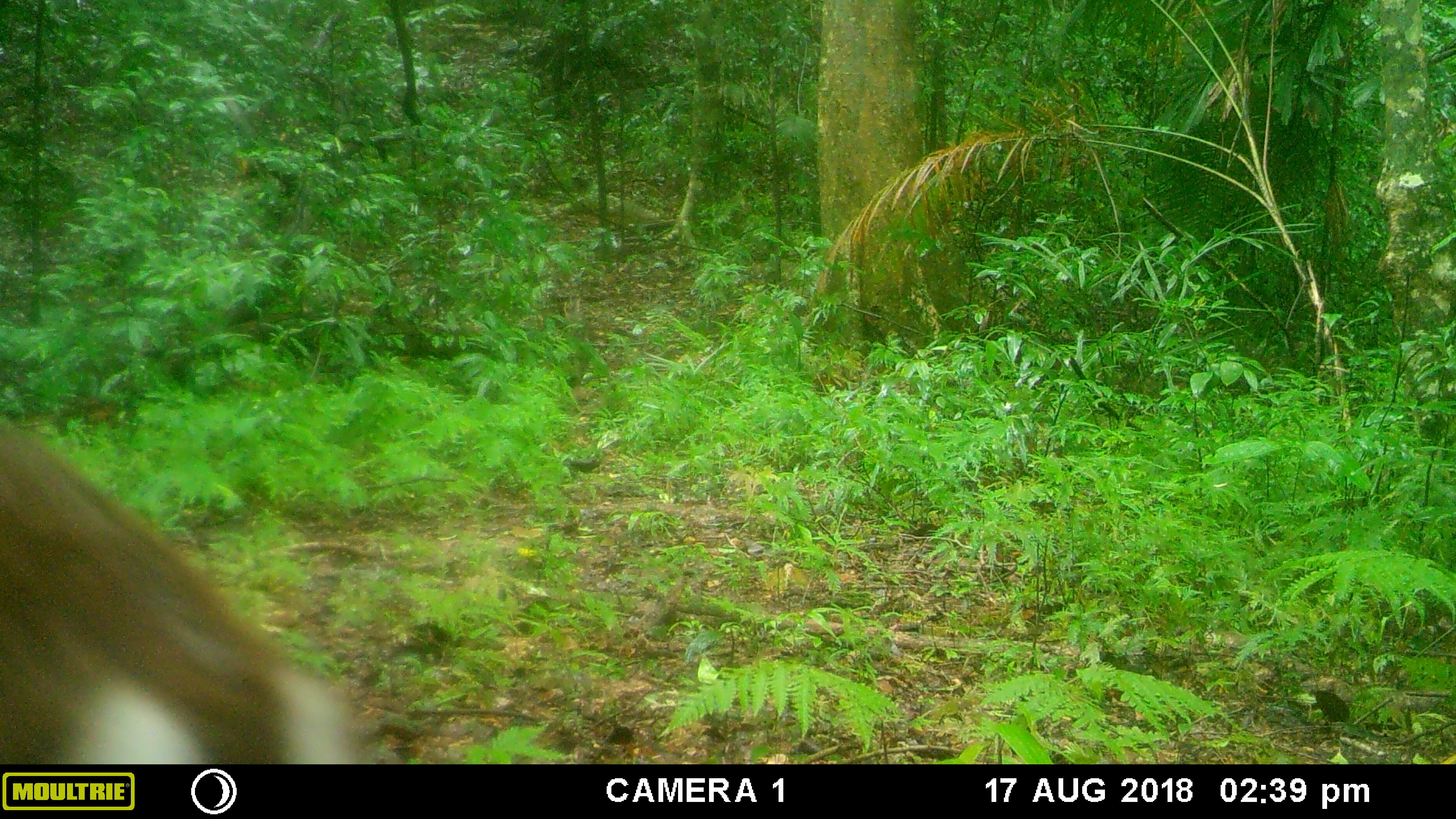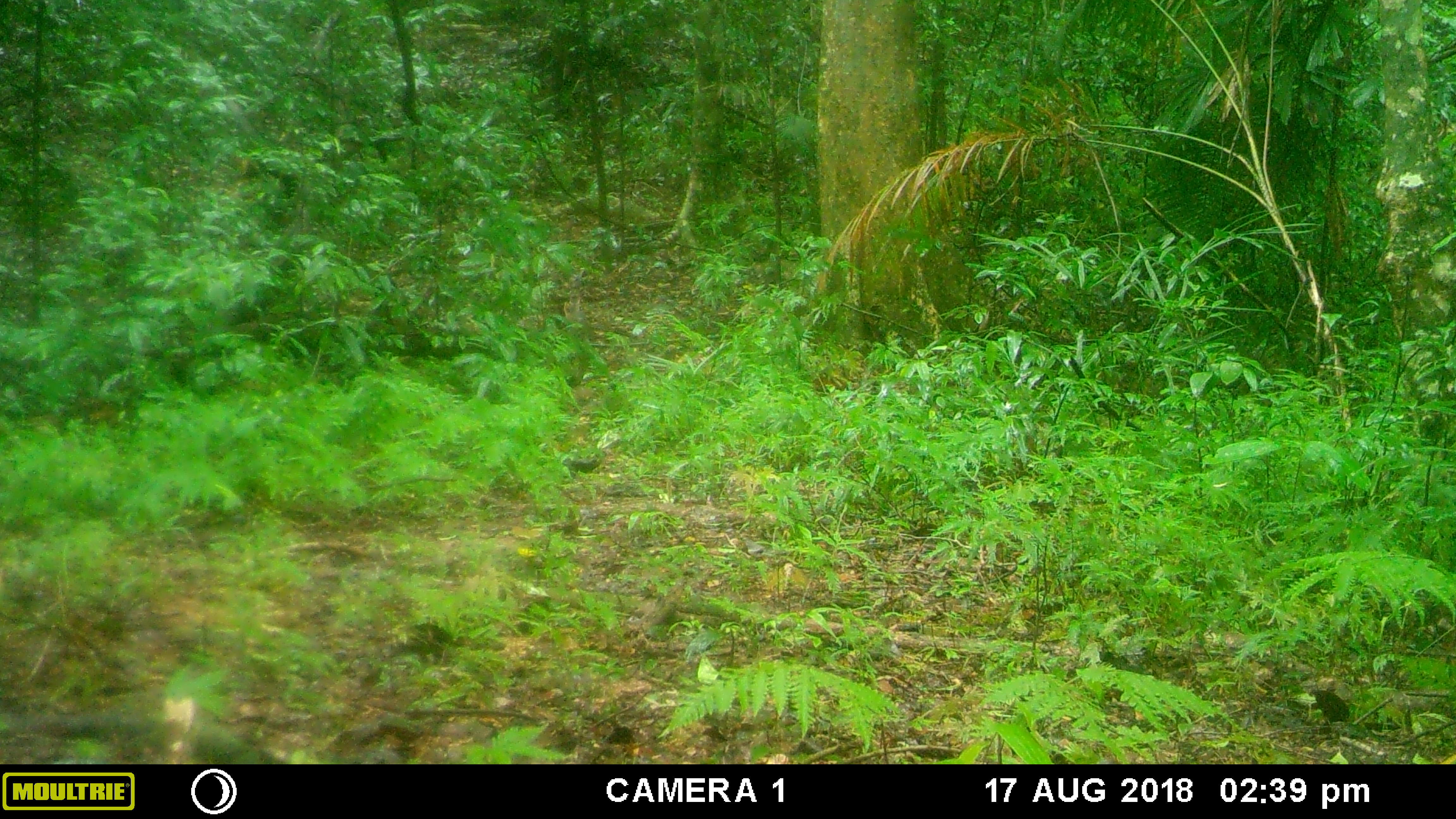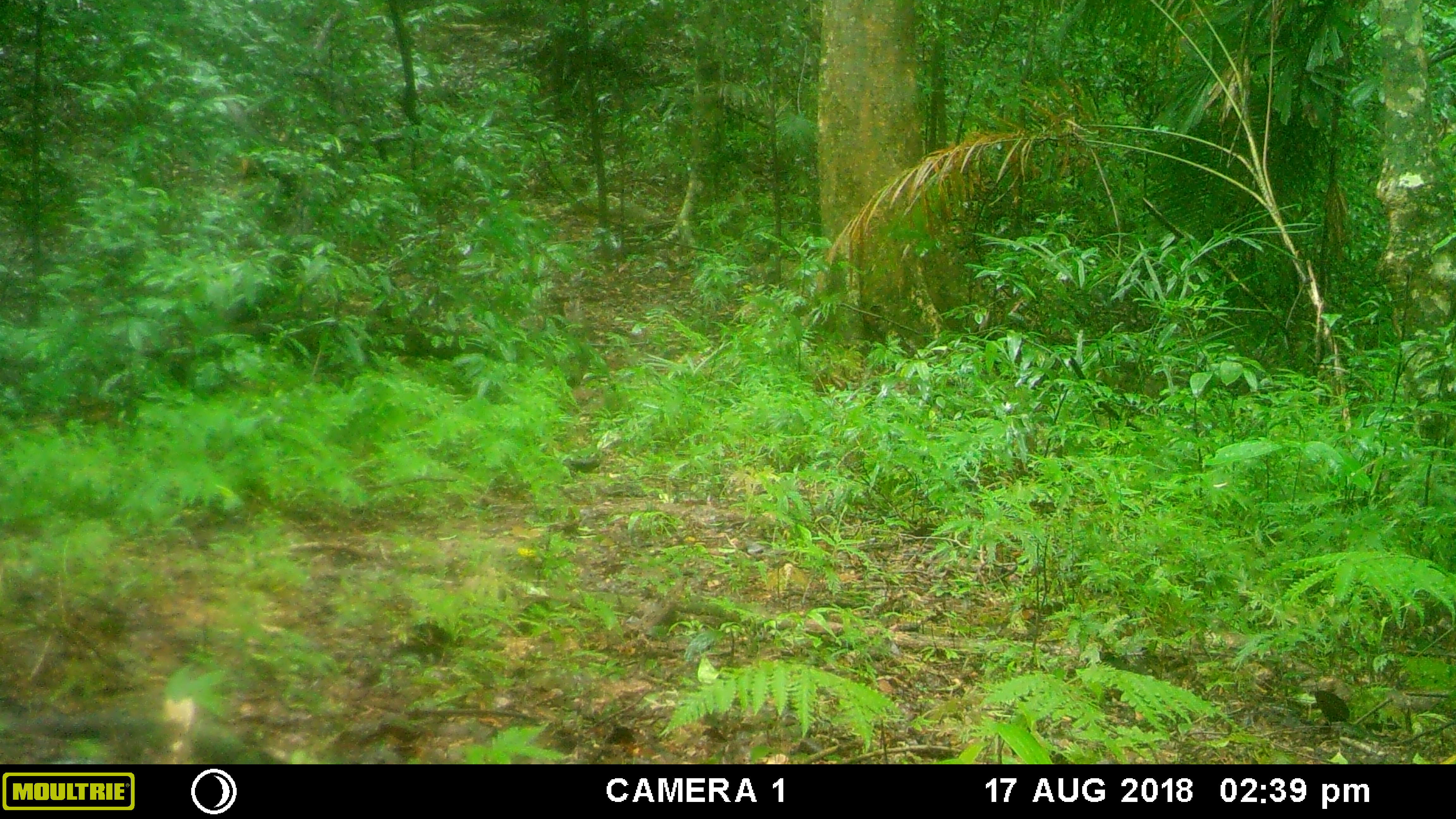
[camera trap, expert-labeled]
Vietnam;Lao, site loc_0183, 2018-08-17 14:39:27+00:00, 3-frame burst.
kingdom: Animalia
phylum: Chordata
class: Mammalia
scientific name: Mammalia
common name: mammal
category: unidentified small mammal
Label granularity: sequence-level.